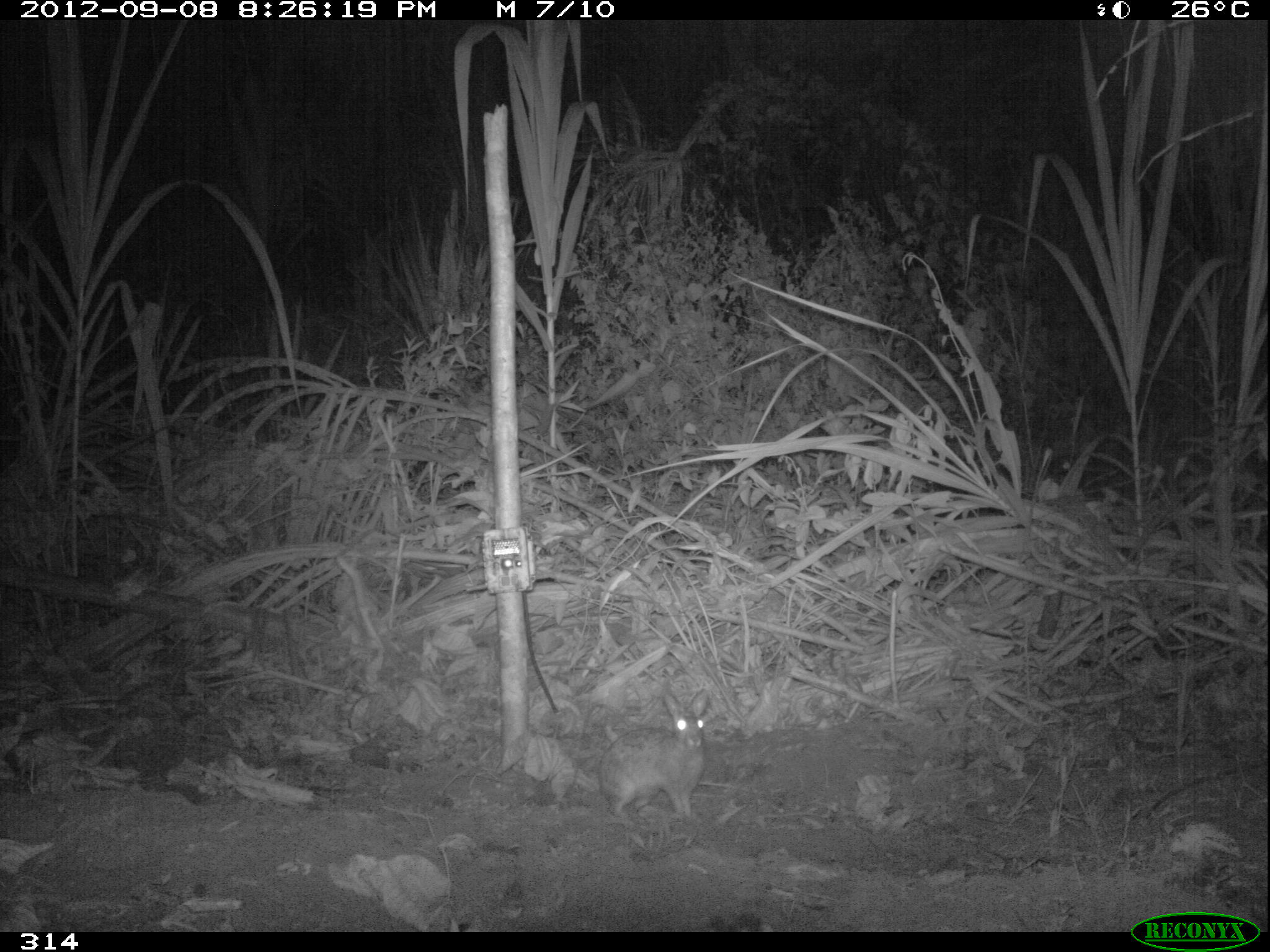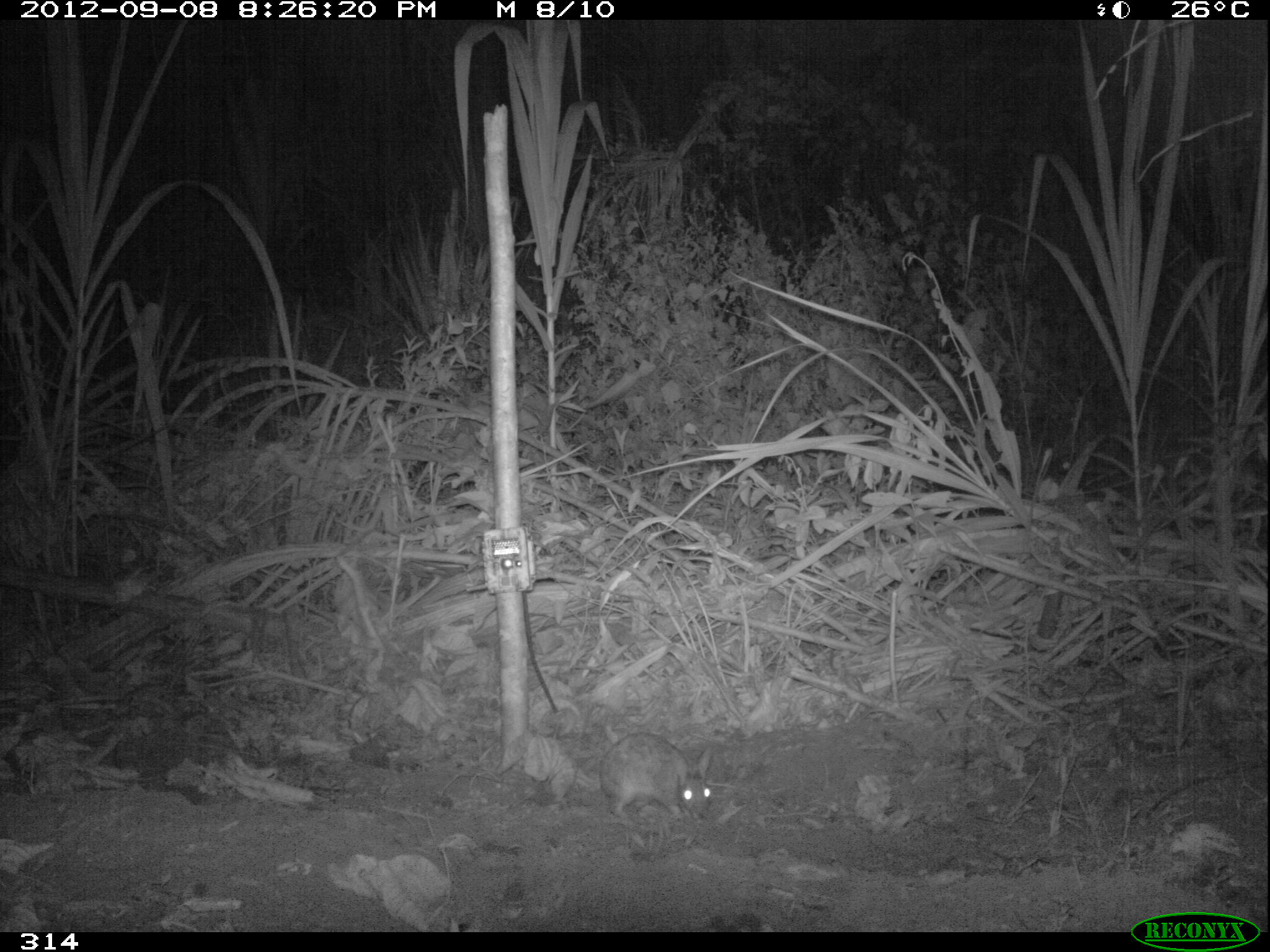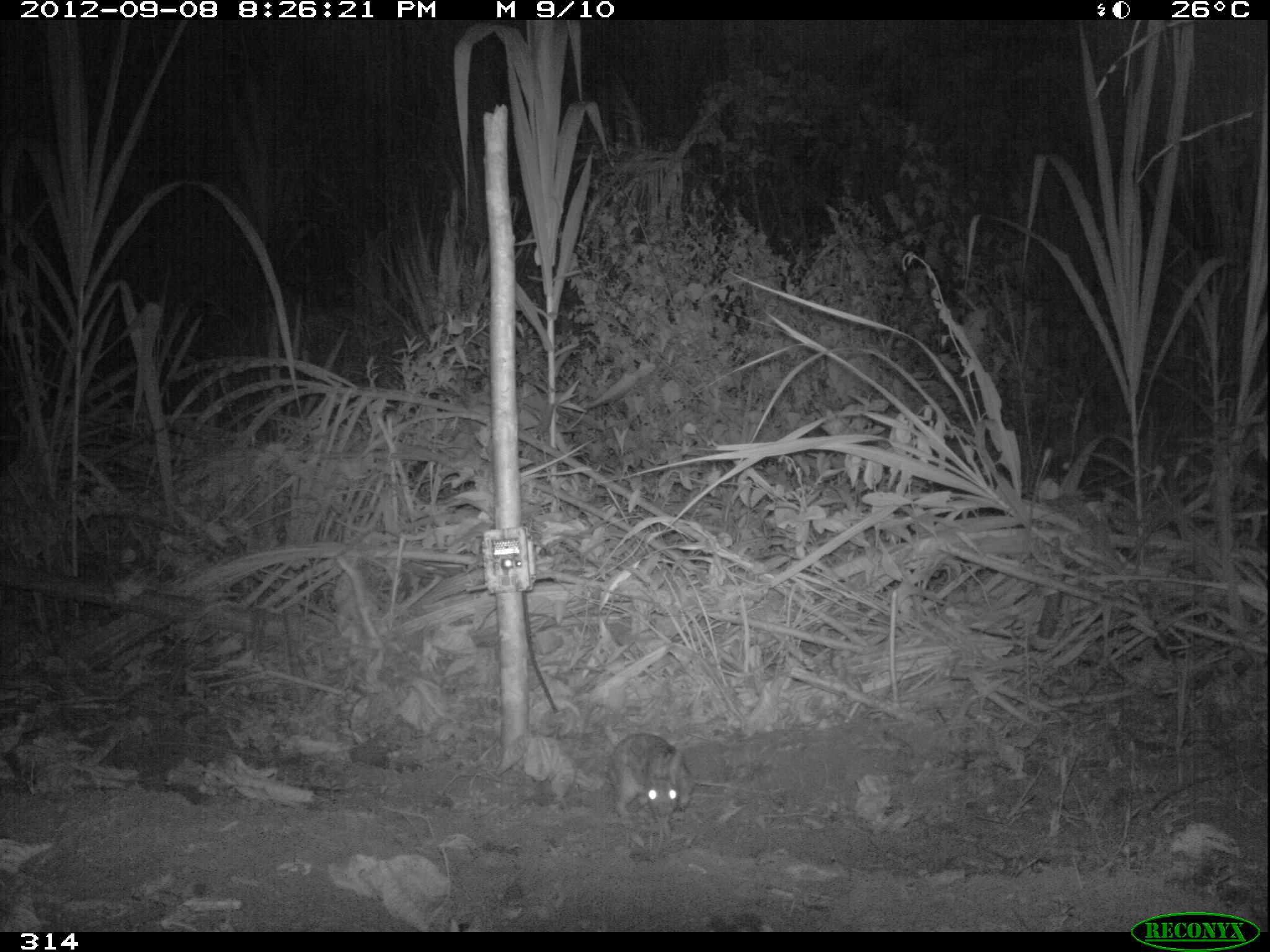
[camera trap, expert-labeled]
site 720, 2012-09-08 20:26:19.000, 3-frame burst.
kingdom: Animalia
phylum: Chordata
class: Mammalia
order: Lagomorpha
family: Leporidae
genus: Sylvilagus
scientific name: Sylvilagus brasiliensis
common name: tapeti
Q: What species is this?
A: Sylvilagus brasiliensis (tapeti).